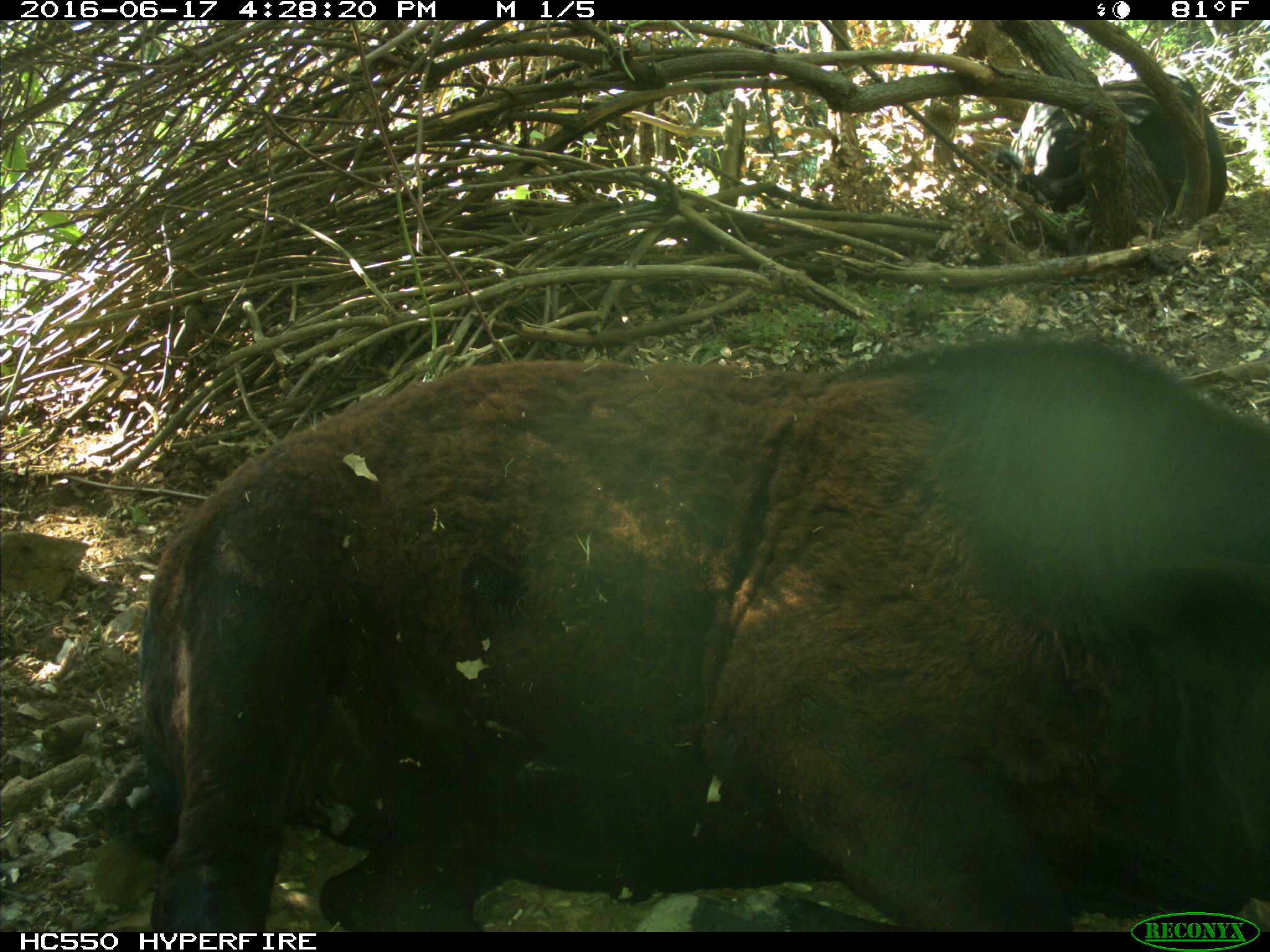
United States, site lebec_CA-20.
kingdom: Animalia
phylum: Chordata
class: Mammalia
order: Artiodactyla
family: Bovidae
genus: Bos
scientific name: Bos taurus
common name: domestic cow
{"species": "Bos taurus (domestic cow)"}